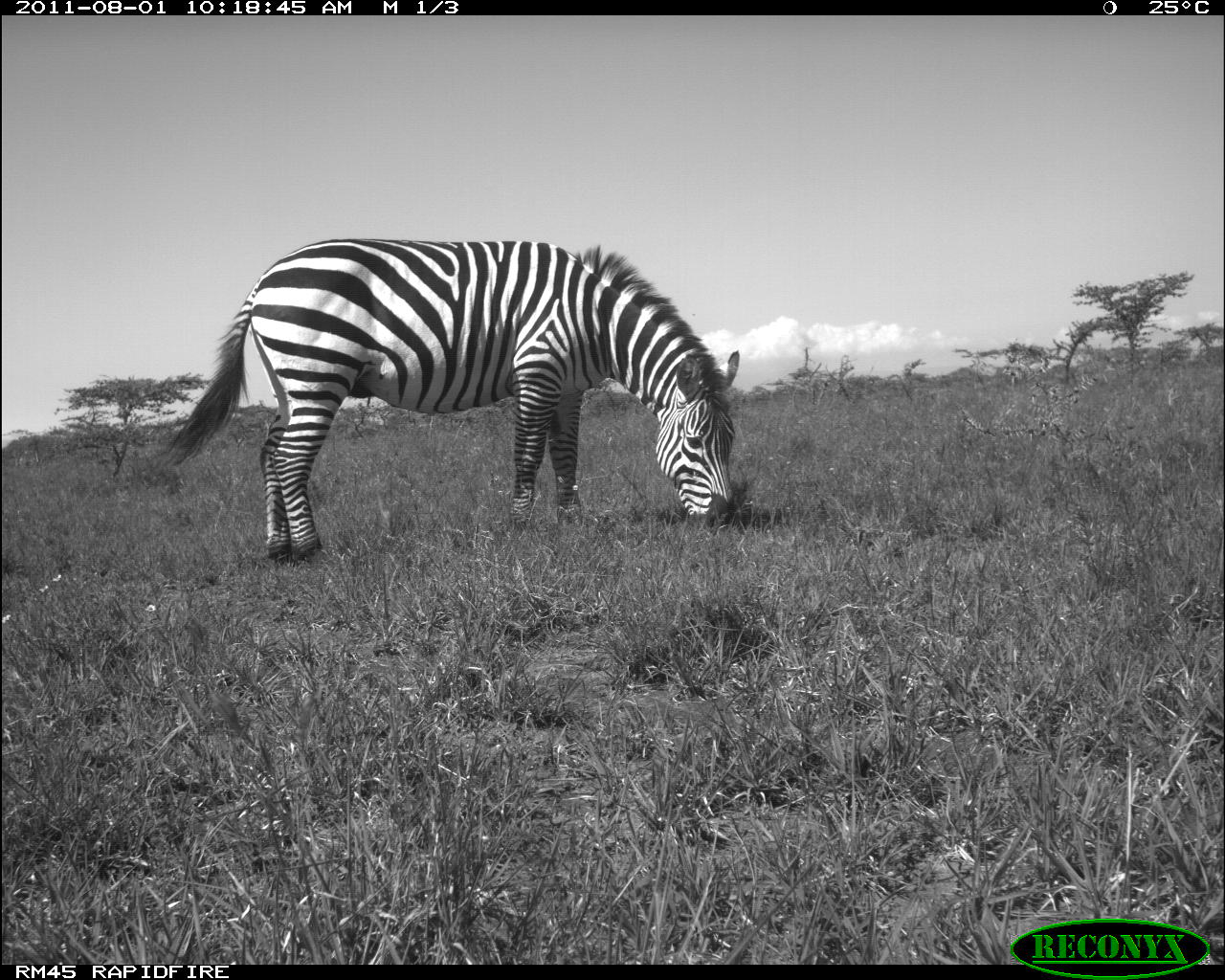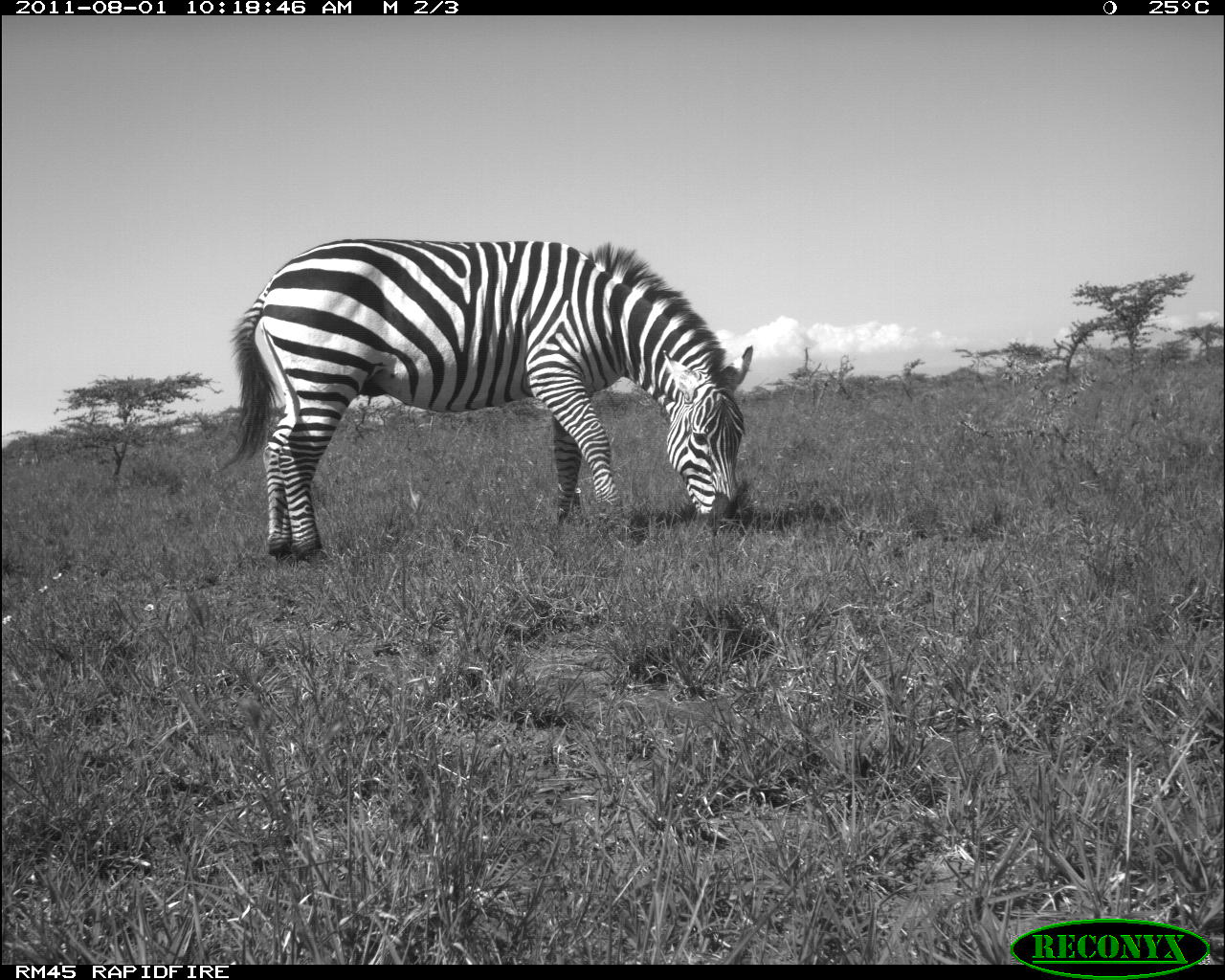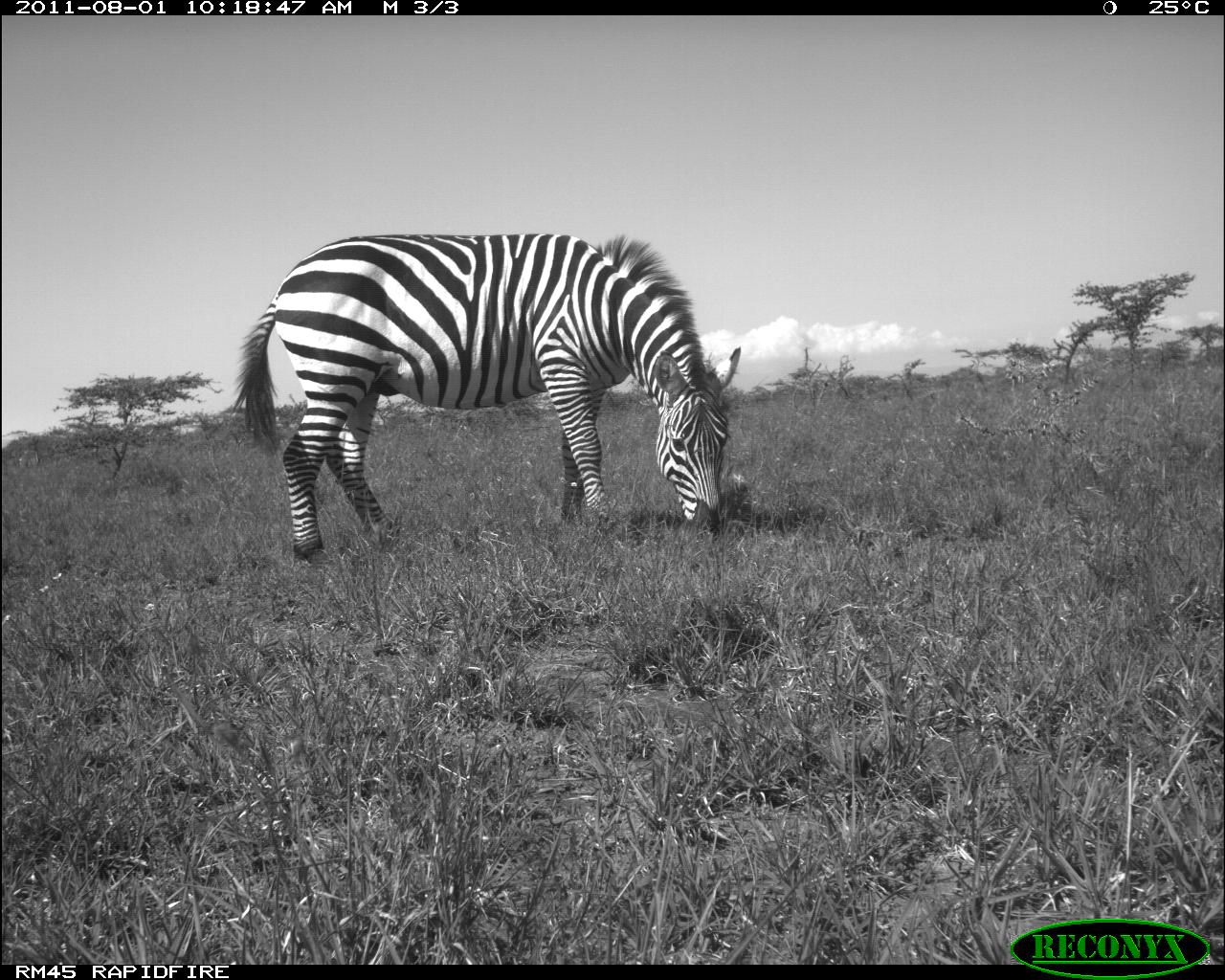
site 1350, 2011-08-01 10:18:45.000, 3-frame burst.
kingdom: Animalia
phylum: Chordata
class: Mammalia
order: Perissodactyla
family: Equidae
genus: Equus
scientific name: Equus quagga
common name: plains zebra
Equus quagga (plains zebra), count 1.